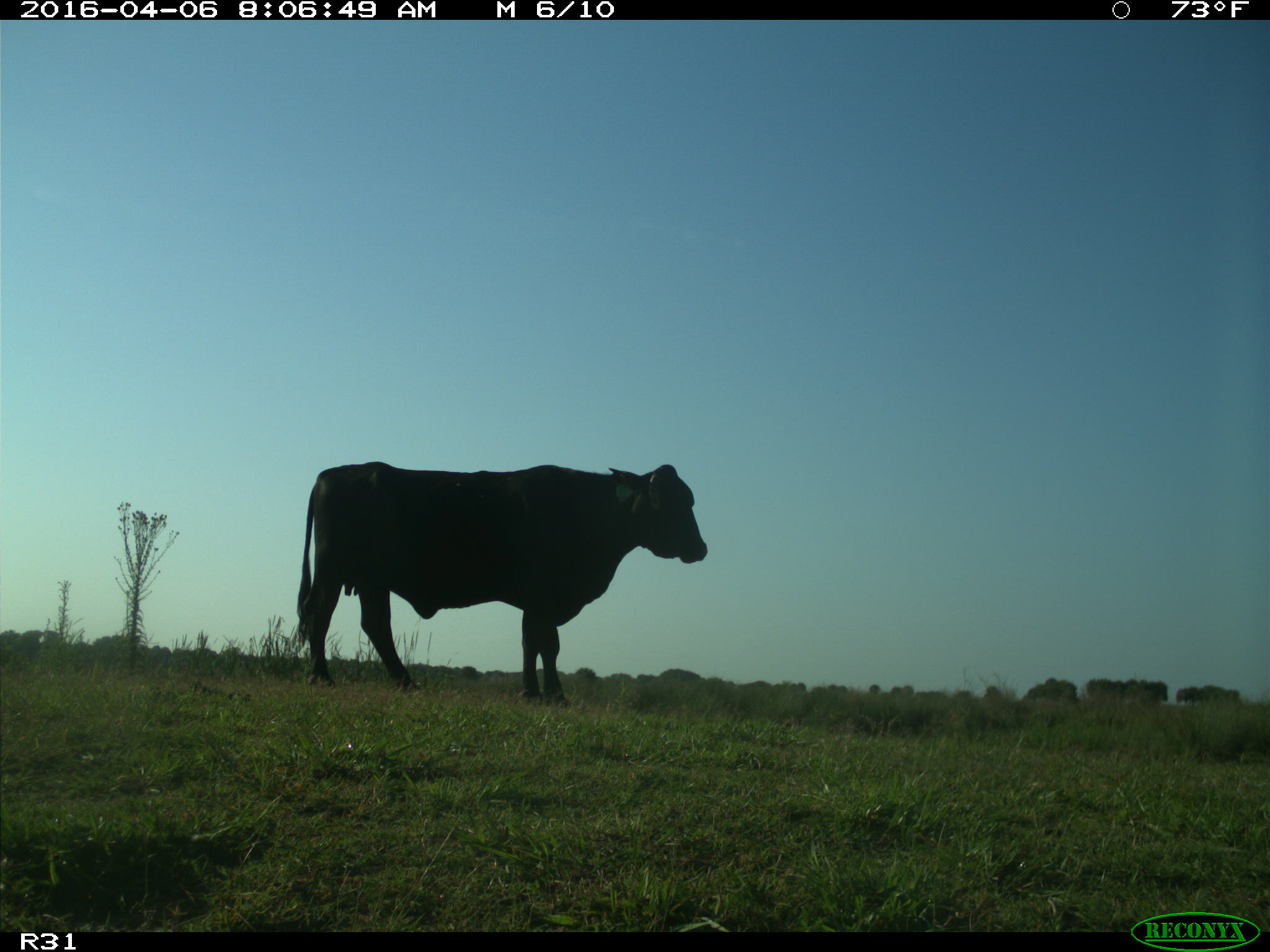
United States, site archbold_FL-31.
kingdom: Animalia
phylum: Chordata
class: Mammalia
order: Artiodactyla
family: Bovidae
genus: Bos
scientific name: Bos taurus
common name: domestic cow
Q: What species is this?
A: Bos taurus (domestic cow).